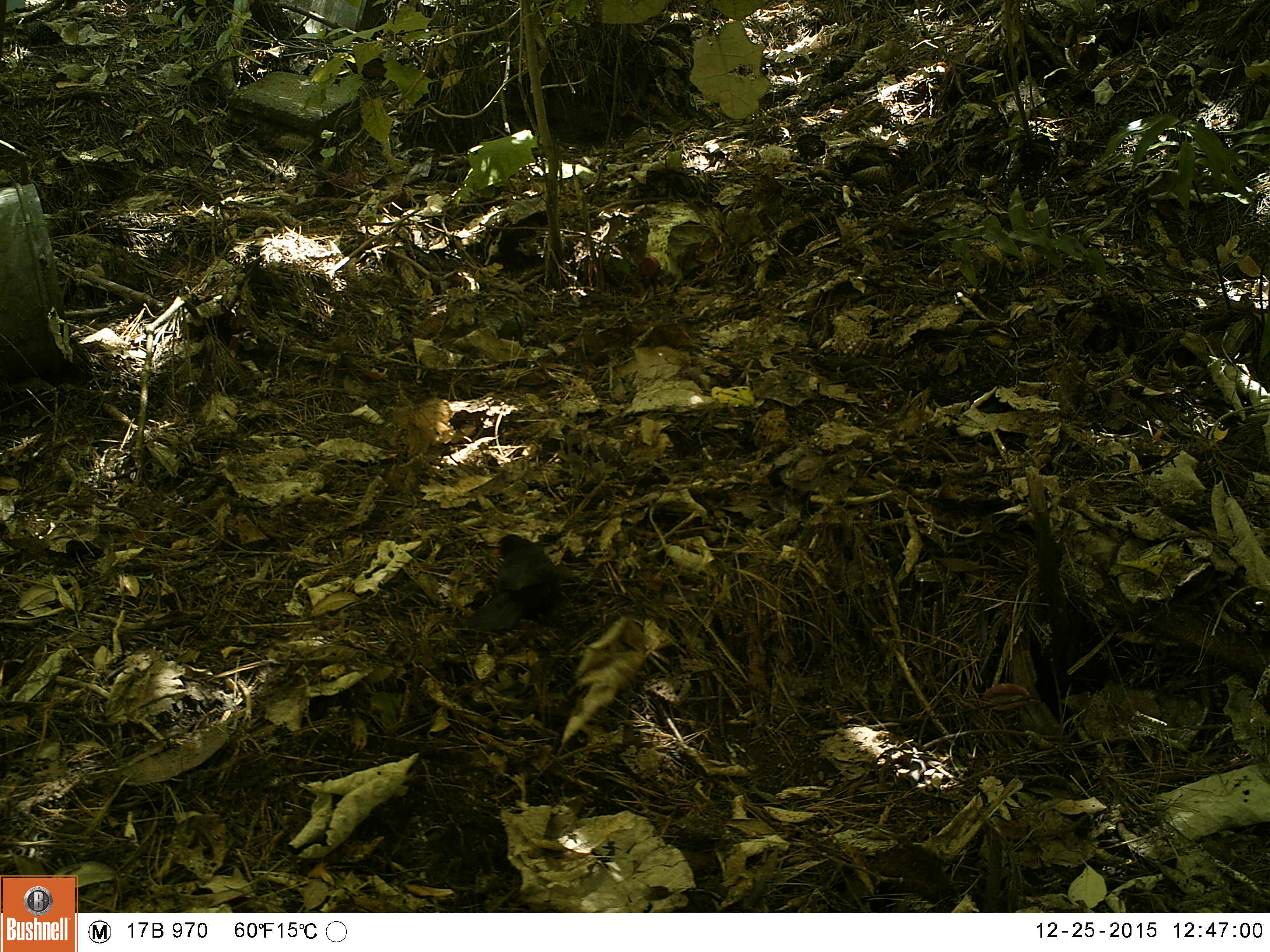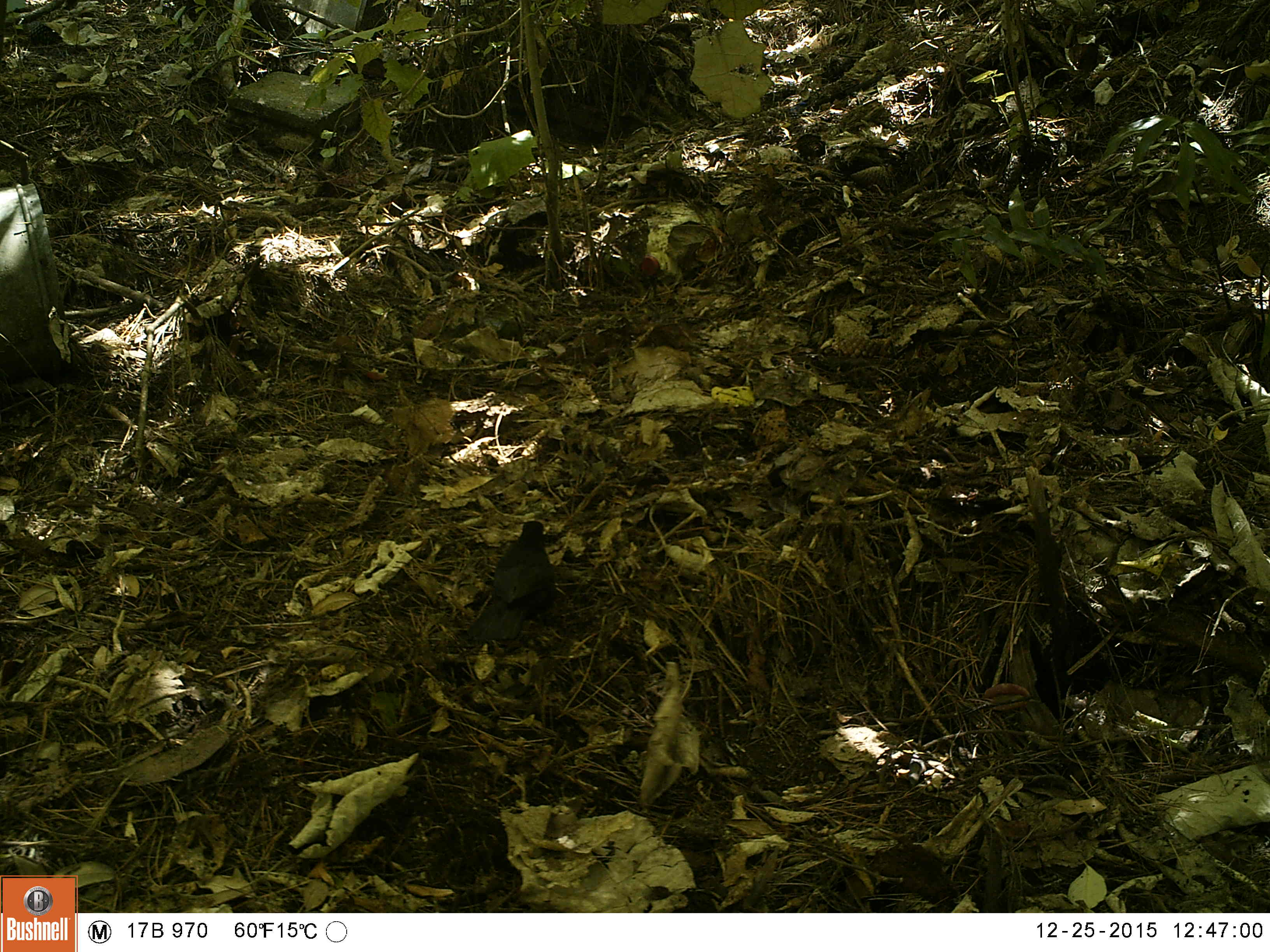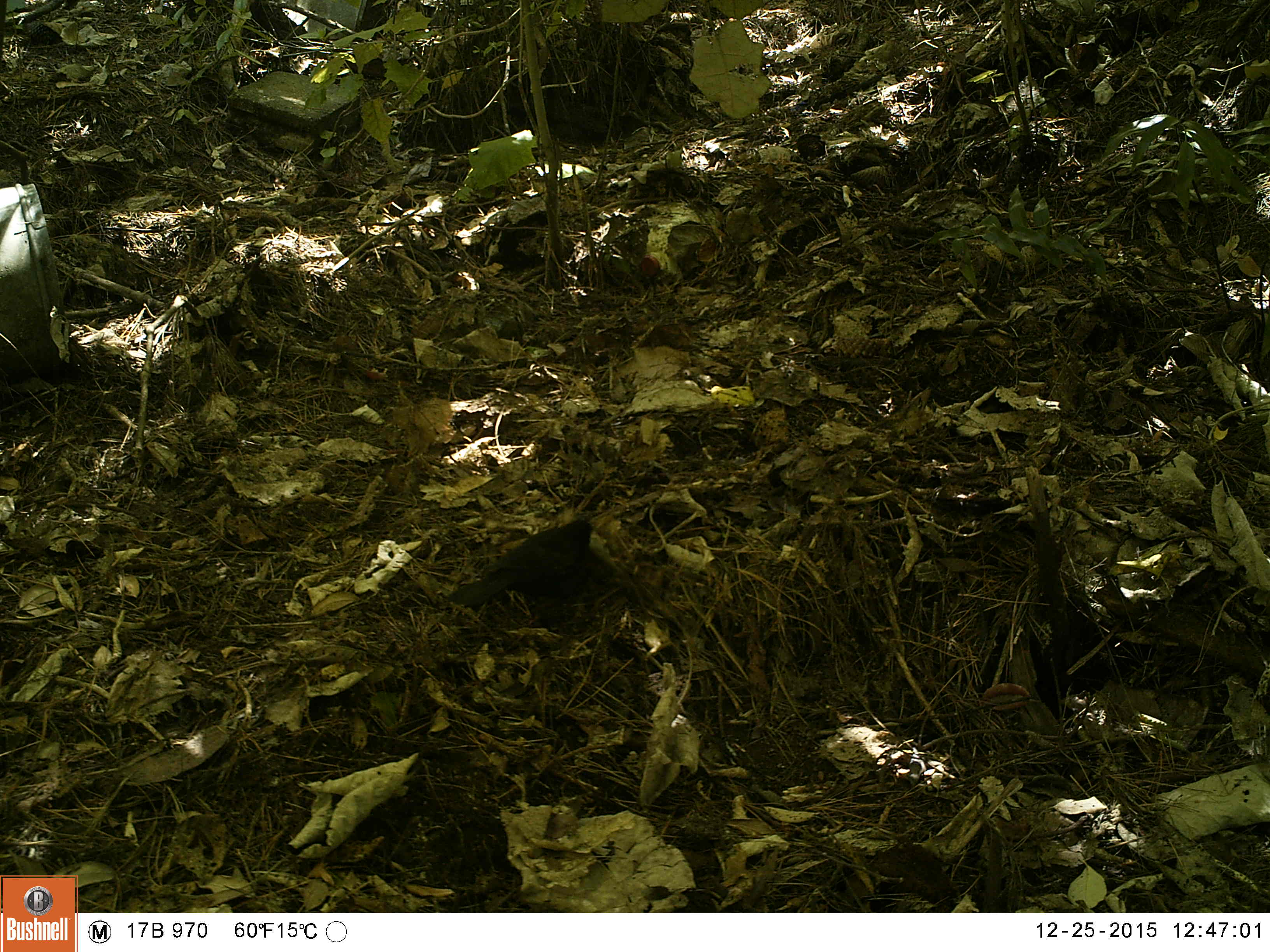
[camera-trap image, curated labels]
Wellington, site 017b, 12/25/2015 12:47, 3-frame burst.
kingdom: Animalia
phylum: Chordata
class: Aves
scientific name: Aves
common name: bird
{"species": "bird (Aves)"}